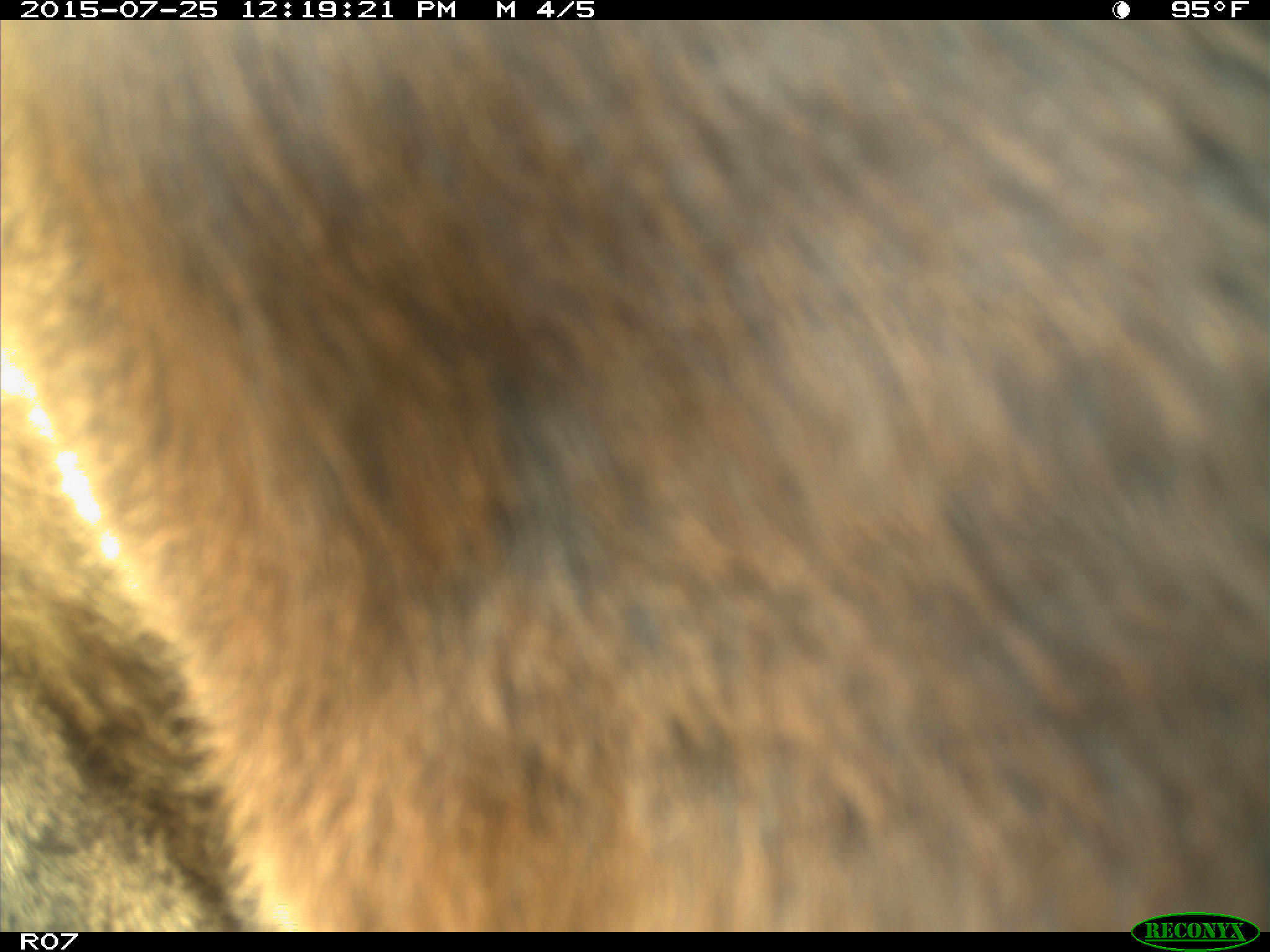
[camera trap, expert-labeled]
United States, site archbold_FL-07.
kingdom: Animalia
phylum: Chordata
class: Mammalia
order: Artiodactyla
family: Bovidae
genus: Bos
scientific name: Bos taurus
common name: domestic cow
Bos taurus (domestic cow).